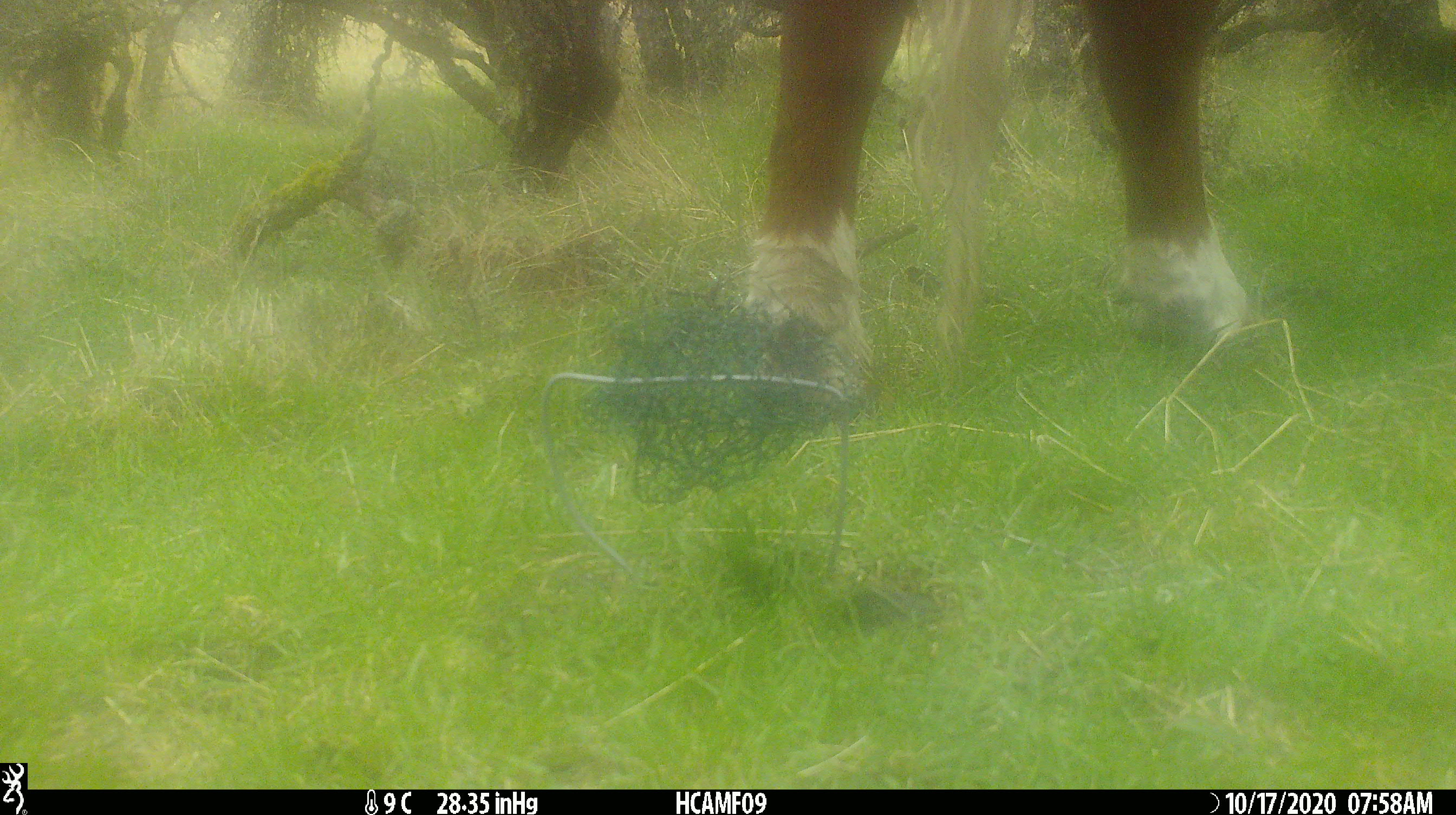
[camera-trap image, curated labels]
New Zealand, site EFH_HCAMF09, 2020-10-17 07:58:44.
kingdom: Animalia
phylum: Chordata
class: Mammalia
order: Artiodactyla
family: Bovidae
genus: Bos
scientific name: Bos taurus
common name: domestic cow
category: cow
Cow (domestic cow) (Bos taurus).